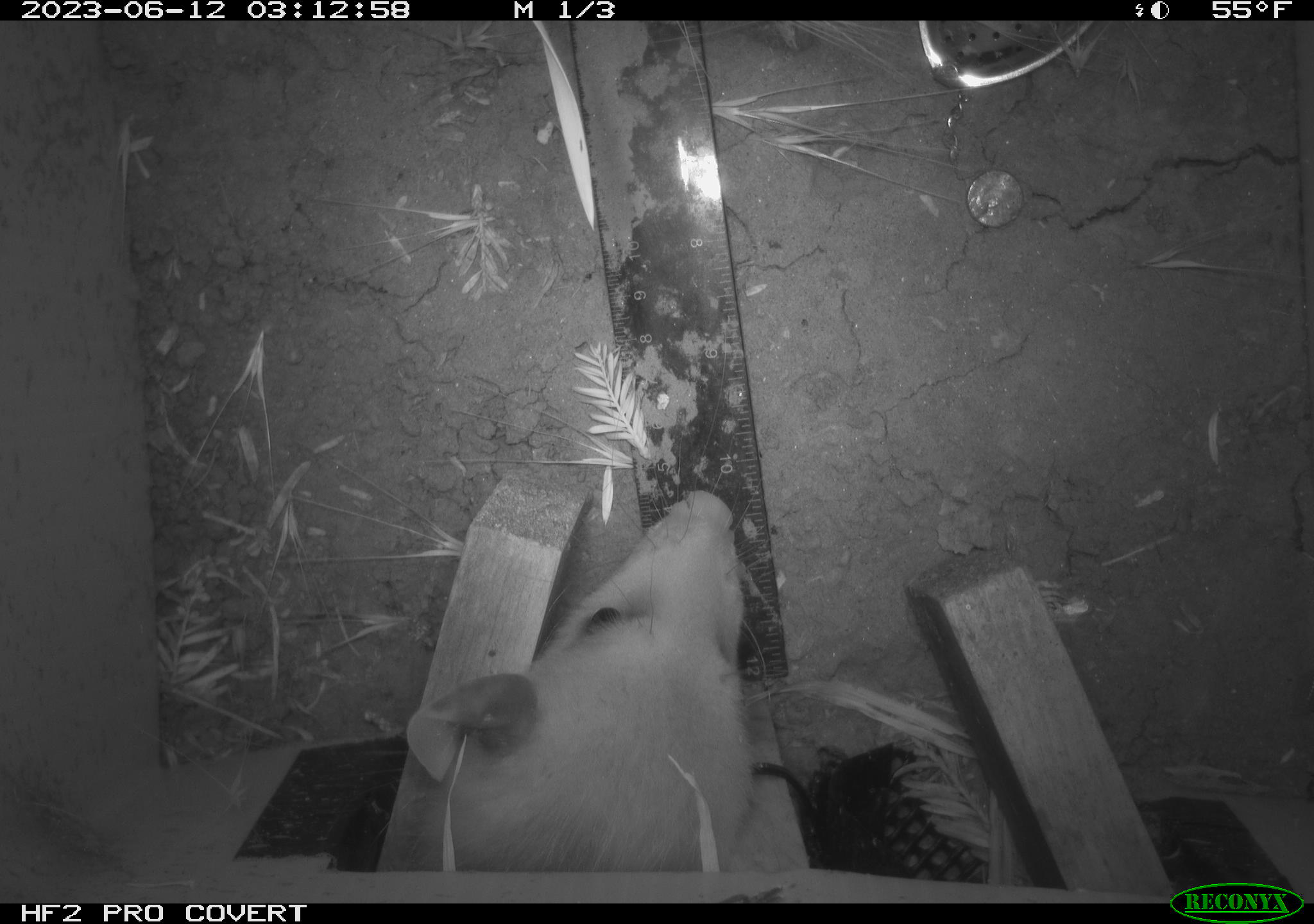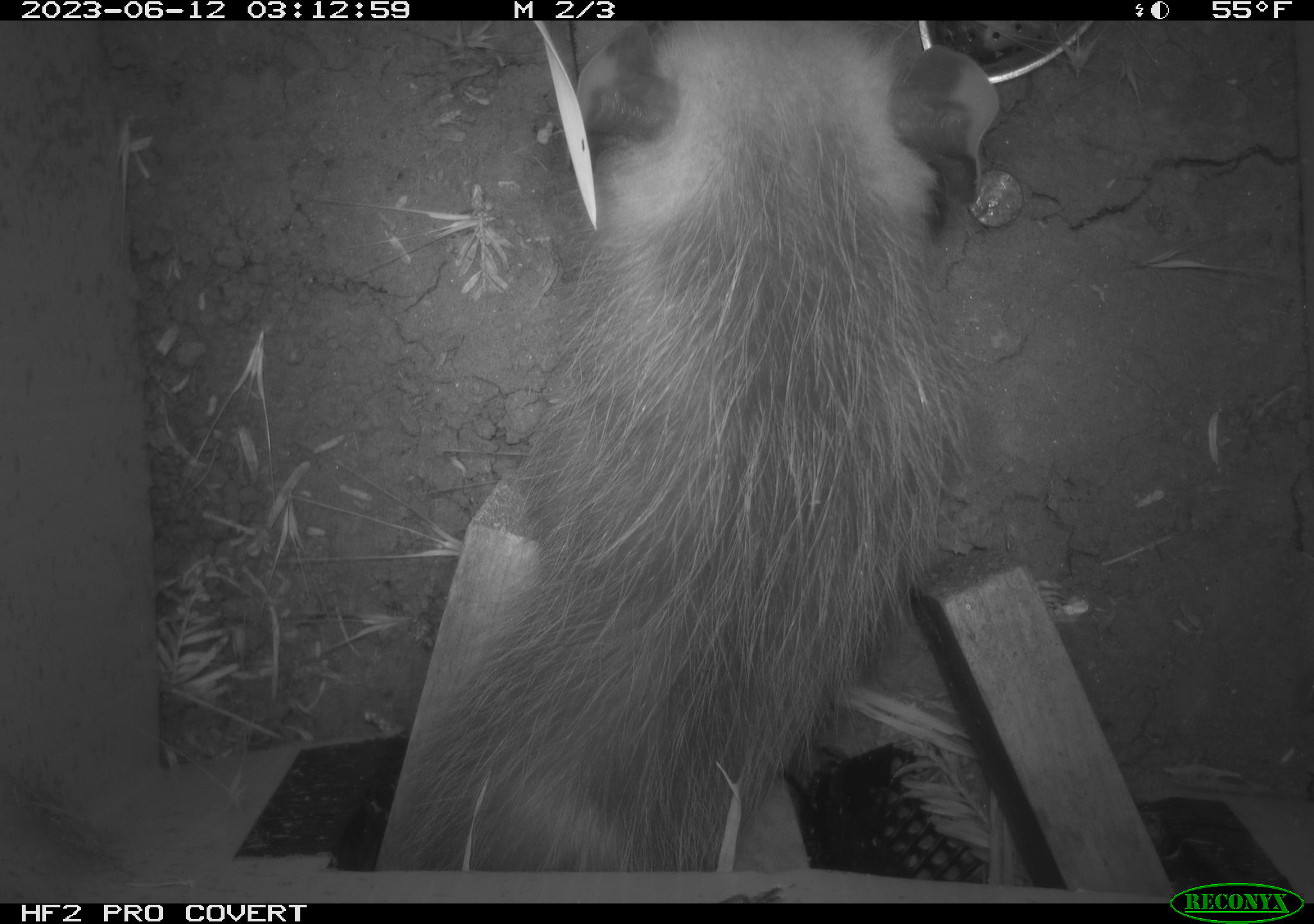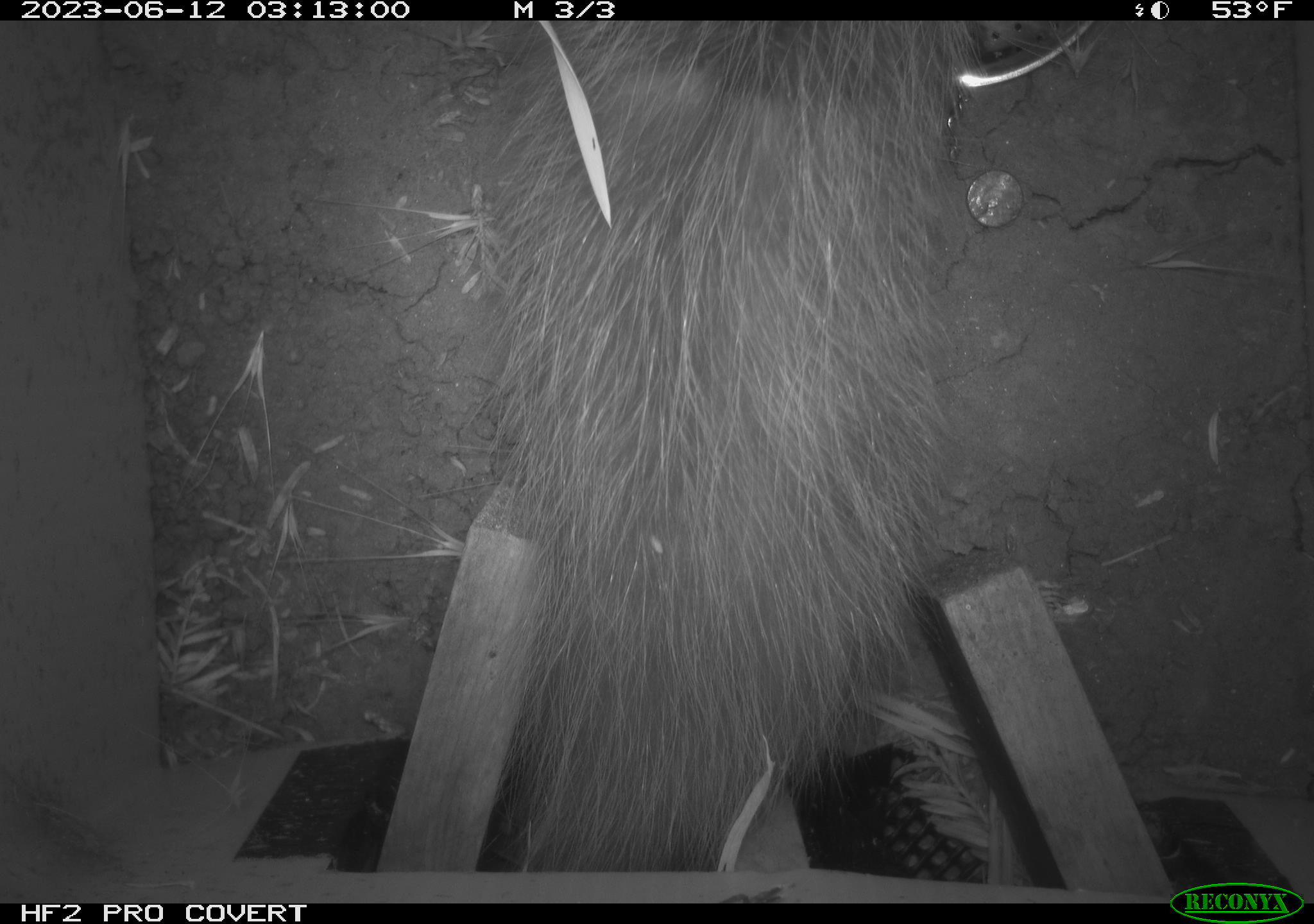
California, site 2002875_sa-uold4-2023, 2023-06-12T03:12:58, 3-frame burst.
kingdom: Animalia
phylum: Chordata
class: Mammalia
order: Didelphimorphia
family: Didelphidae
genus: Didelphis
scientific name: Didelphis virginiana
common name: virginia opossum